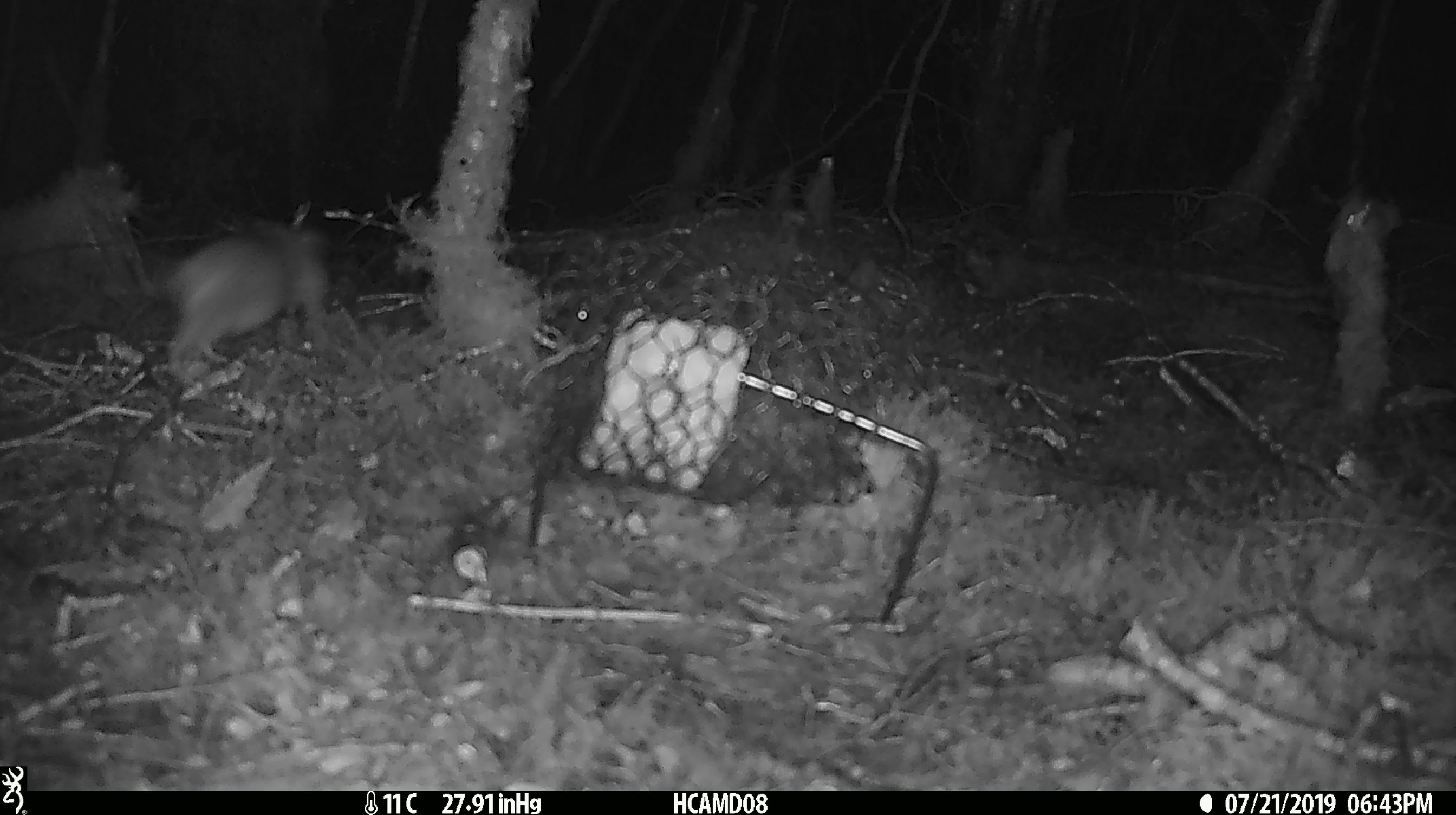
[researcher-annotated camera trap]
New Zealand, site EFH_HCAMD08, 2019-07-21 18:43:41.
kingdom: Animalia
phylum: Chordata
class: Mammalia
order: Rodentia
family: Muridae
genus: Rattus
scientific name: Rattus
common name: rat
Rat (Rattus).